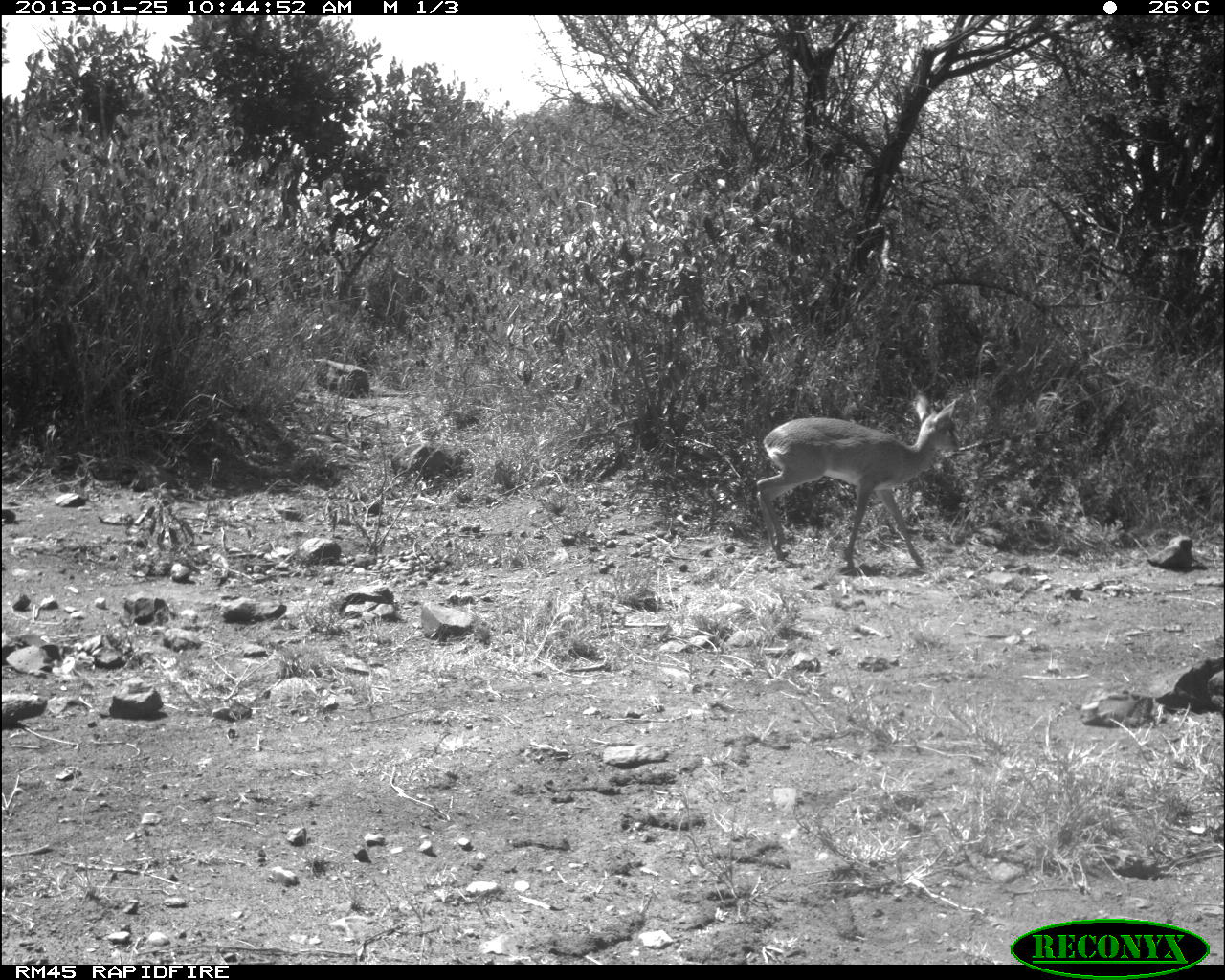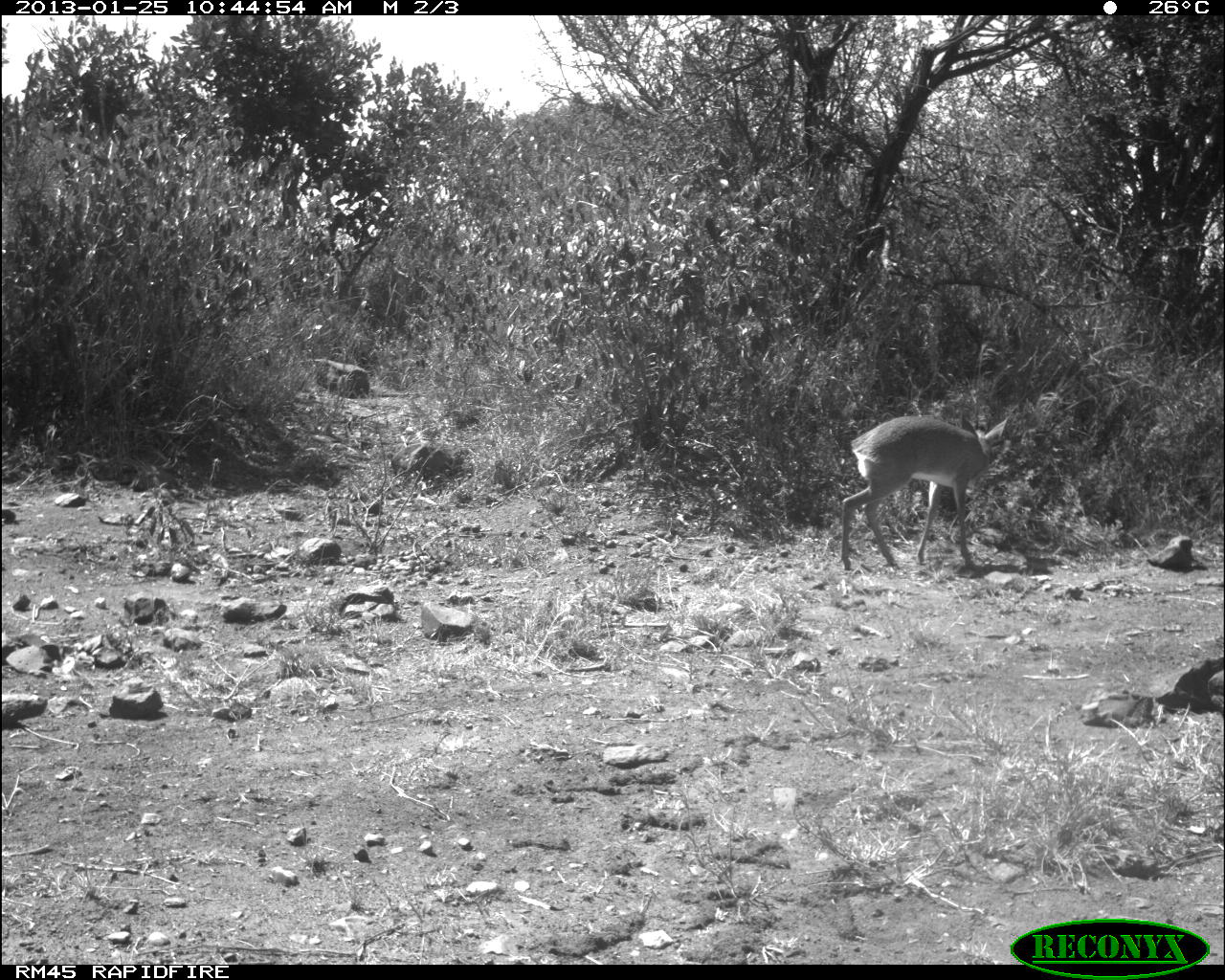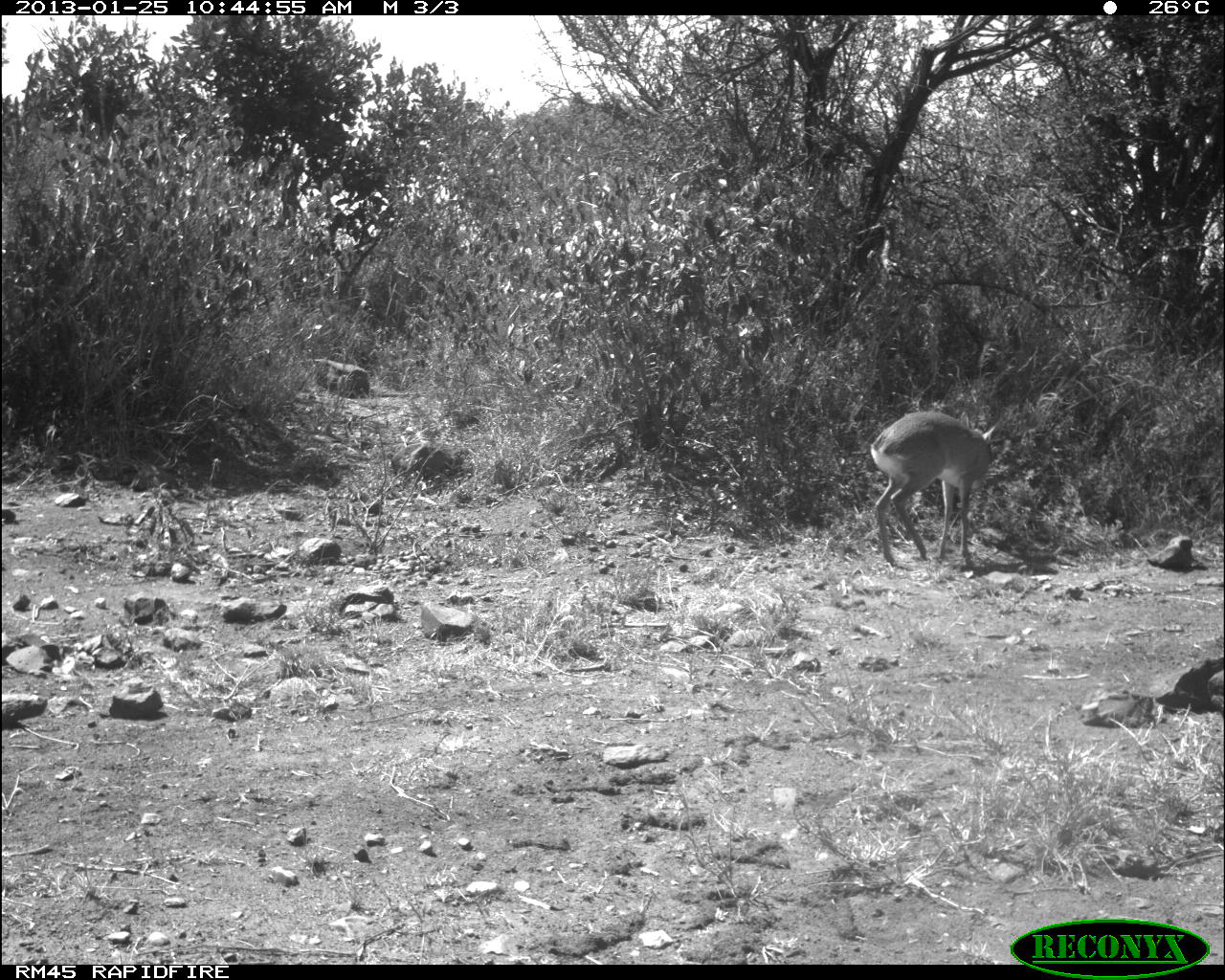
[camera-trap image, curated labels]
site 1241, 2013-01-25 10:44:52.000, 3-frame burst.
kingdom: Animalia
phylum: Chordata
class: Mammalia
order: Artiodactyla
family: Bovidae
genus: Madoqua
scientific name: Madoqua guentheri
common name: günther's dik-dik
Madoqua guentheri (günther's dik-dik), count 1.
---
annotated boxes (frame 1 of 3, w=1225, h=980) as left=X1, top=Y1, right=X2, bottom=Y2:
madoqua guentheri: left=752, top=392, right=962, bottom=572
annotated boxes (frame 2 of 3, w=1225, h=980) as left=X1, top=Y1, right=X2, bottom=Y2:
madoqua guentheri: left=838, top=412, right=1007, bottom=573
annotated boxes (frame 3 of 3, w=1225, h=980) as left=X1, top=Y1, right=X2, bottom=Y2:
madoqua guentheri: left=868, top=408, right=997, bottom=568